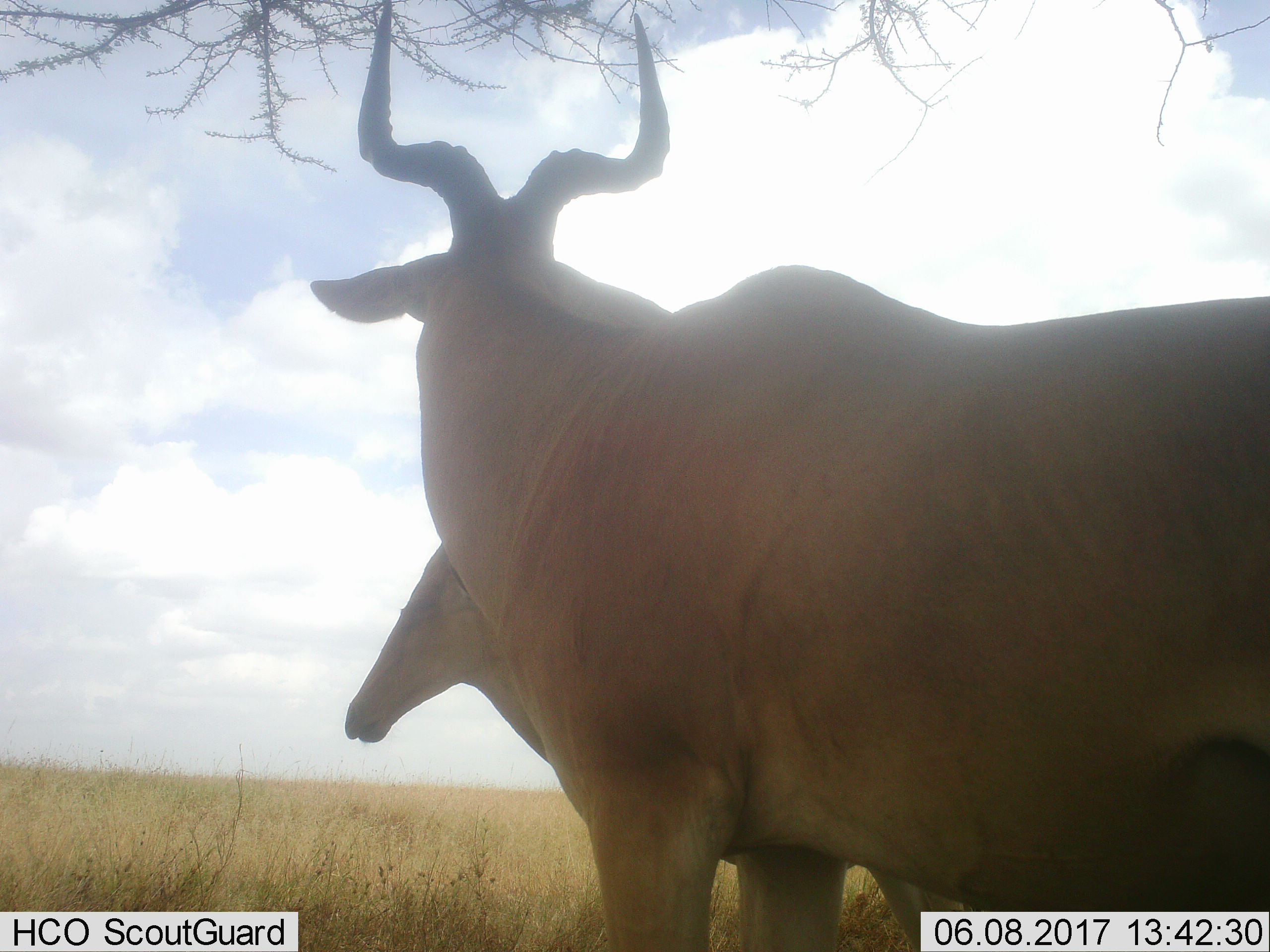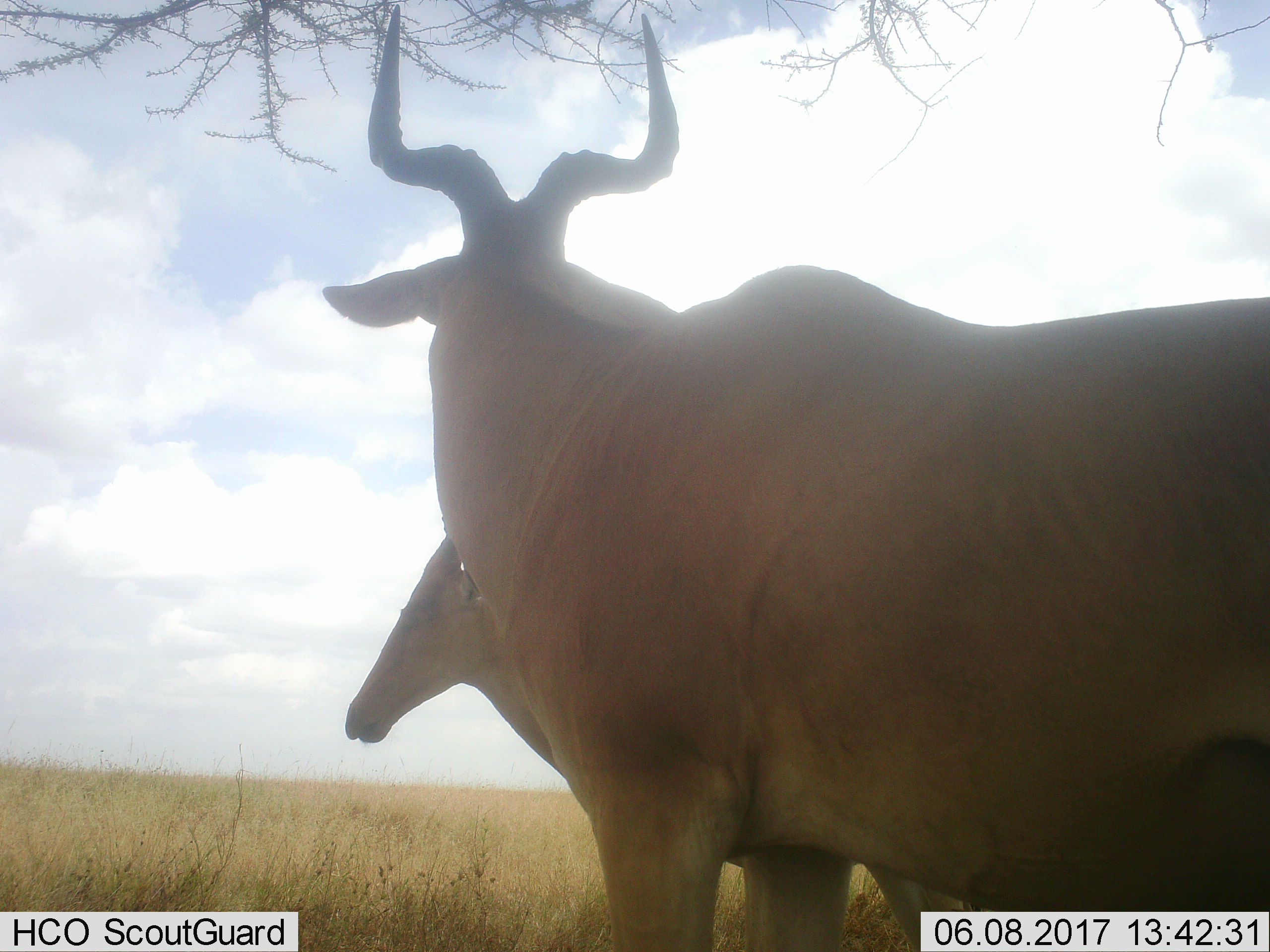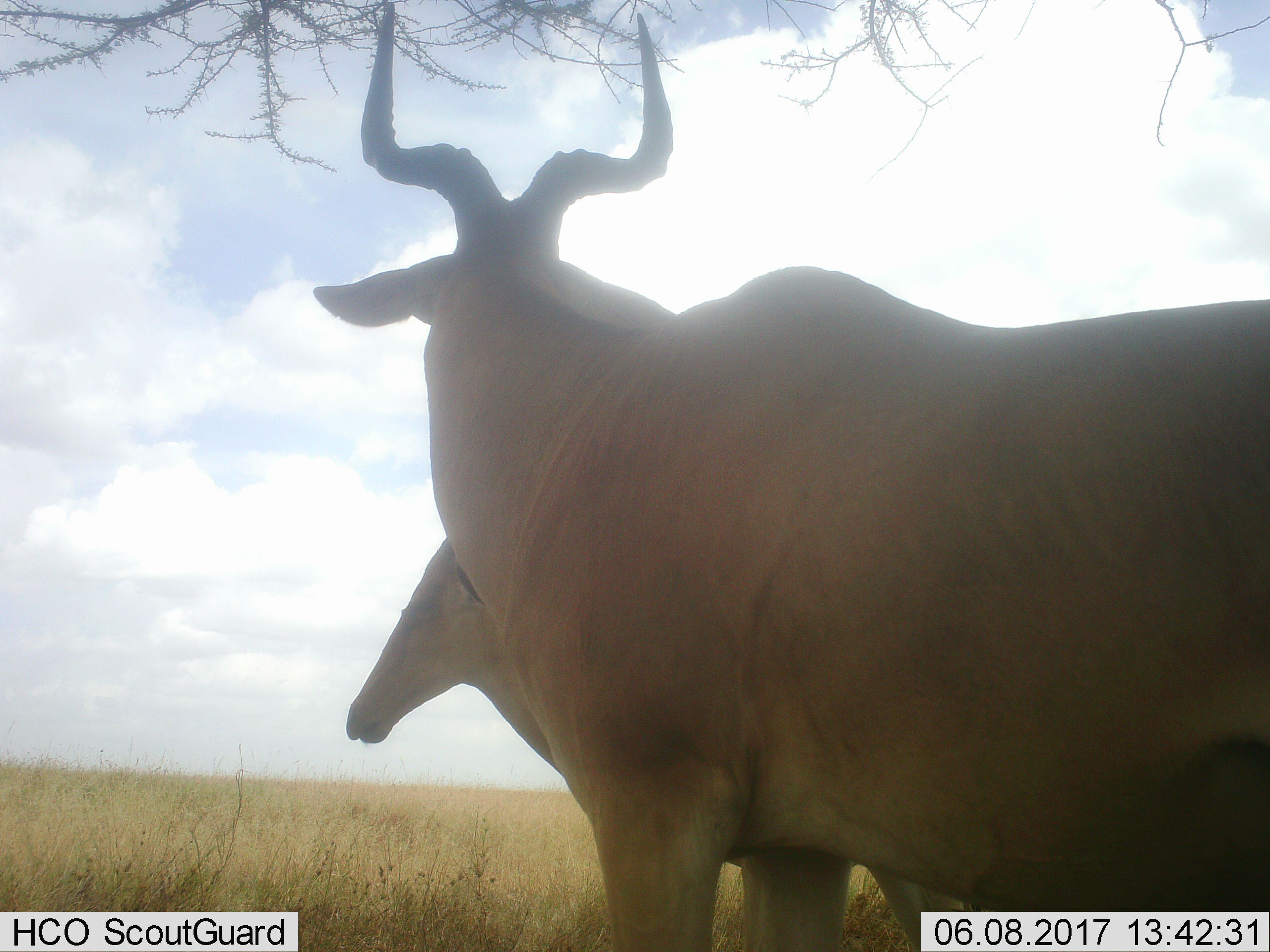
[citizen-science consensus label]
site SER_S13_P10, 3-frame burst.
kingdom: Animalia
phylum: Chordata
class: Mammalia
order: Artiodactyla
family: Bovidae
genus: Alcelaphus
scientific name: Alcelaphus buselaphus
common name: hartebeest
Hartebeest (Alcelaphus buselaphus), count 2. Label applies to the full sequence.